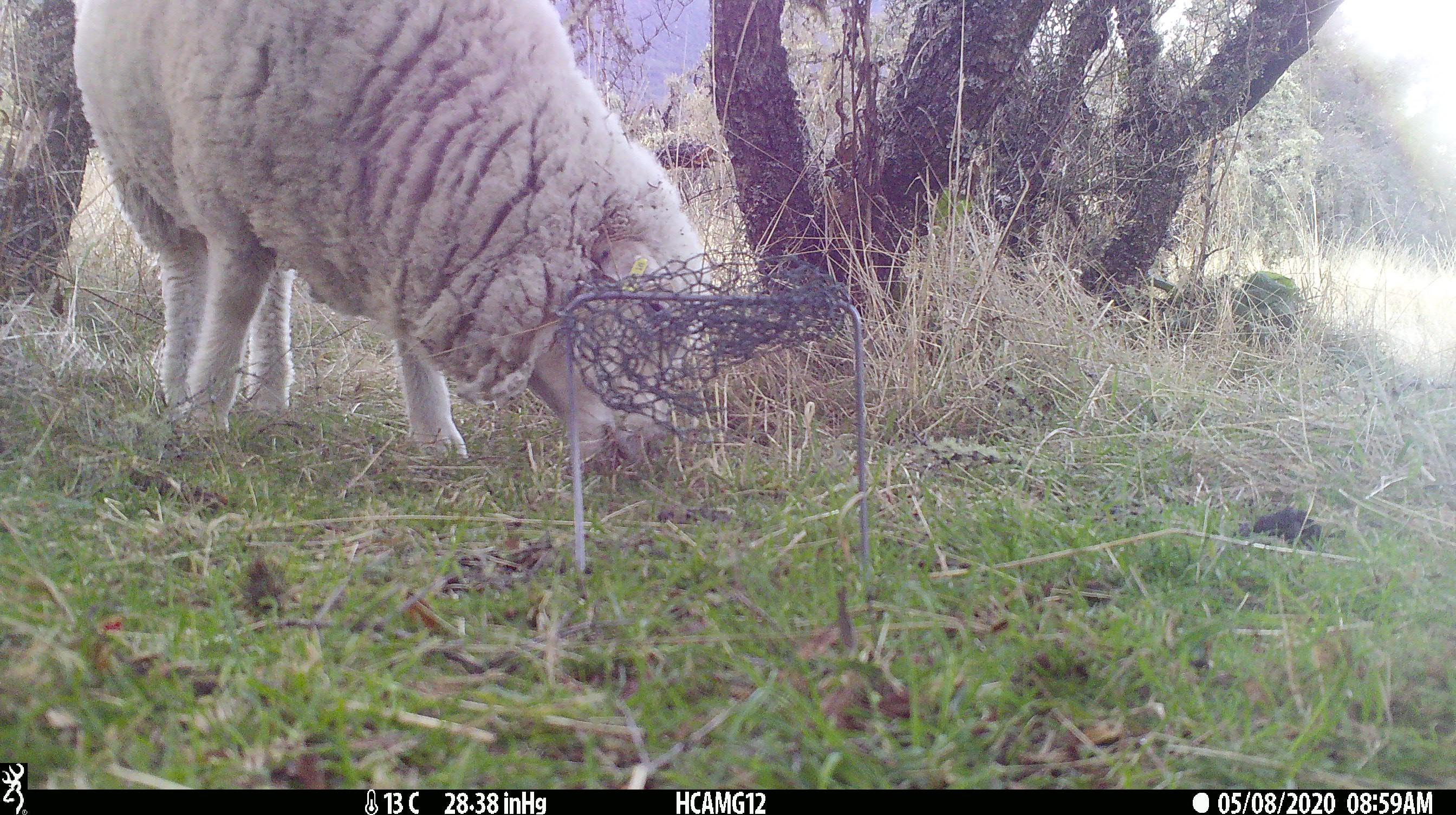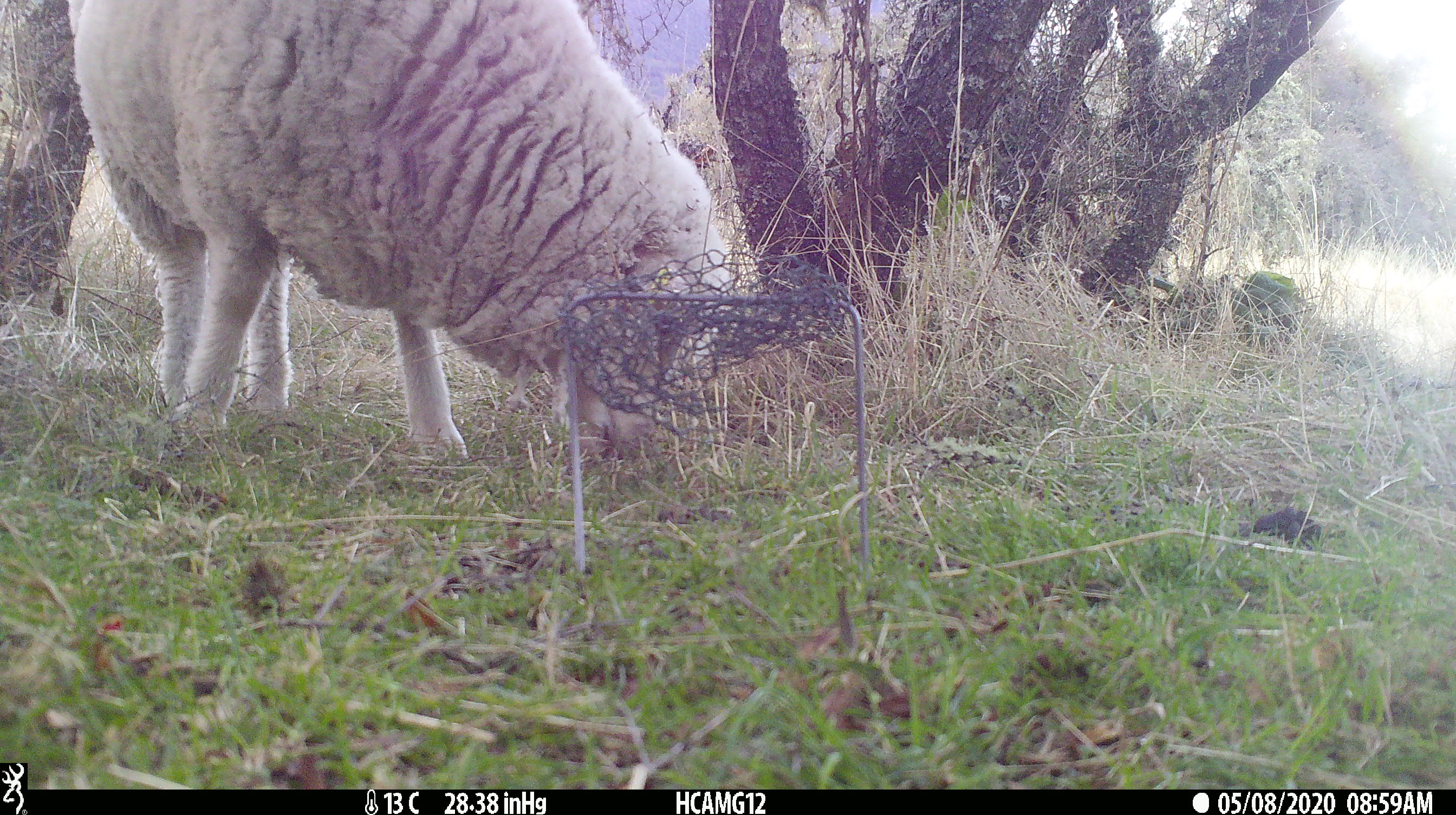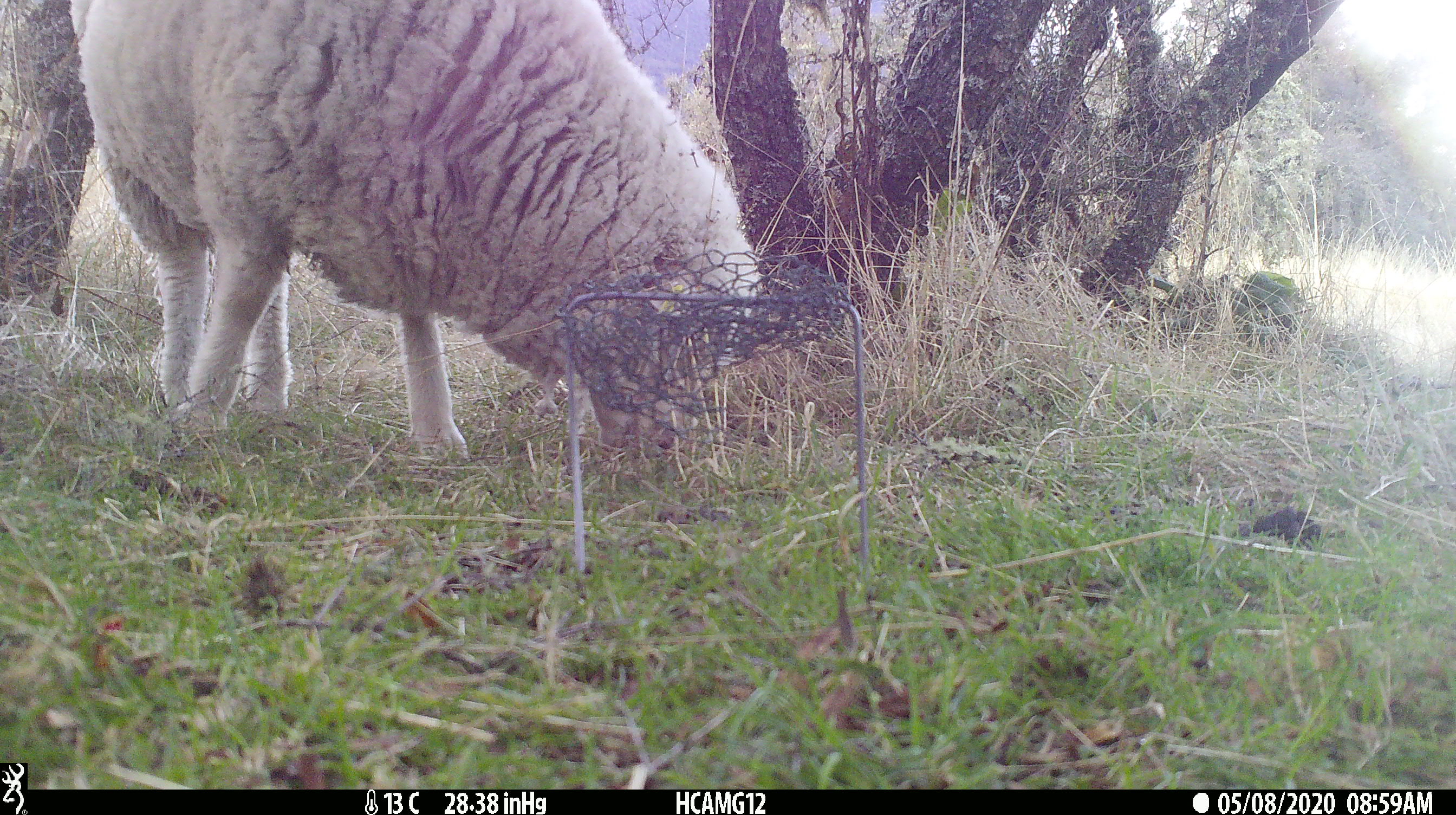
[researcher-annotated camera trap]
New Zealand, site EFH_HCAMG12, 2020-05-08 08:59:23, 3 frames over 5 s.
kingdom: Animalia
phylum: Chordata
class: Mammalia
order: Artiodactyla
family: Bovidae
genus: Ovis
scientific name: Ovis aries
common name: domestic sheep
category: sheep